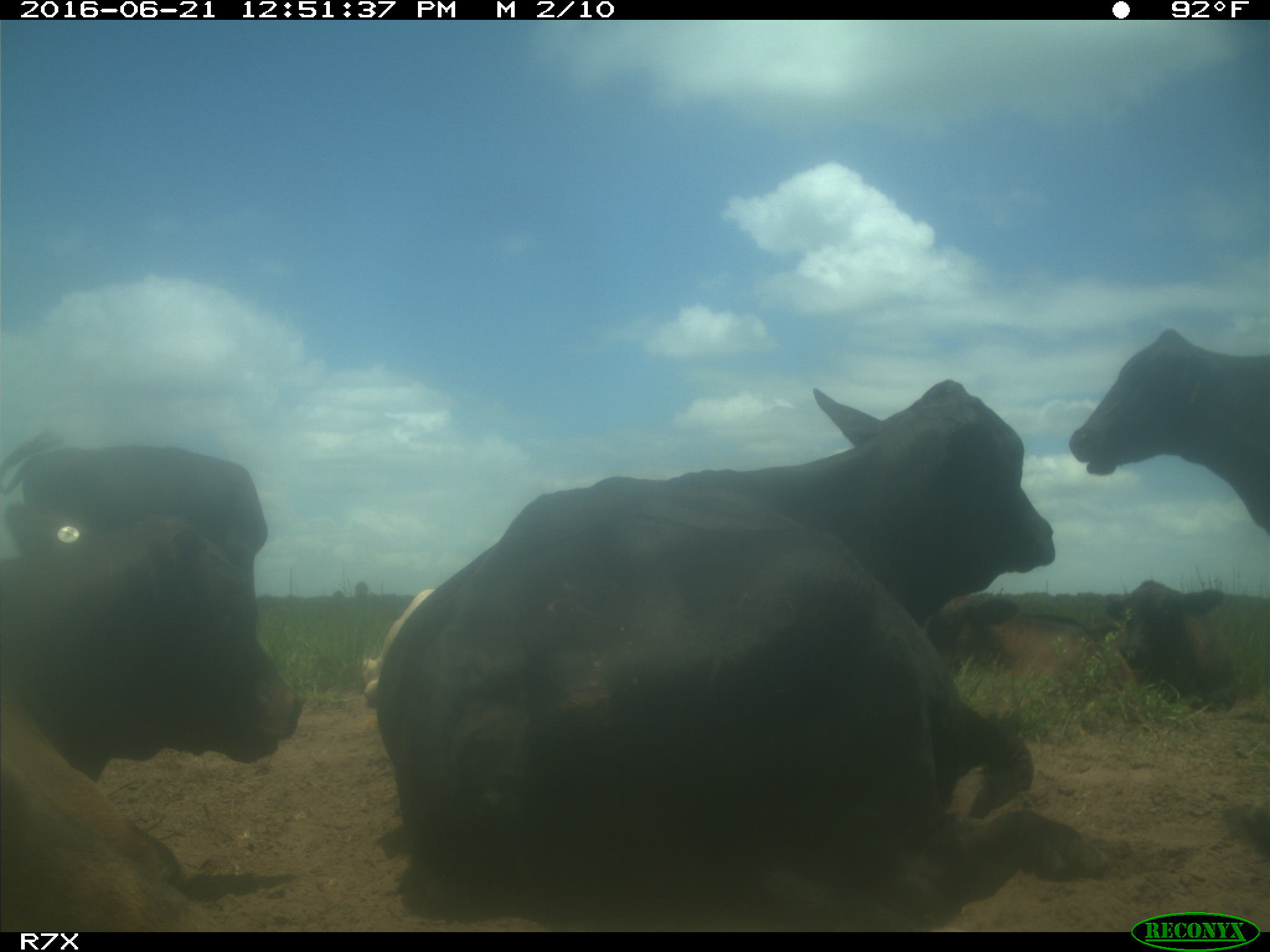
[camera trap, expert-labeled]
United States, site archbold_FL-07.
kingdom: Animalia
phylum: Chordata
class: Mammalia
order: Artiodactyla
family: Bovidae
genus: Bos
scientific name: Bos taurus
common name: domestic cow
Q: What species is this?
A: Bos taurus (domestic cow).